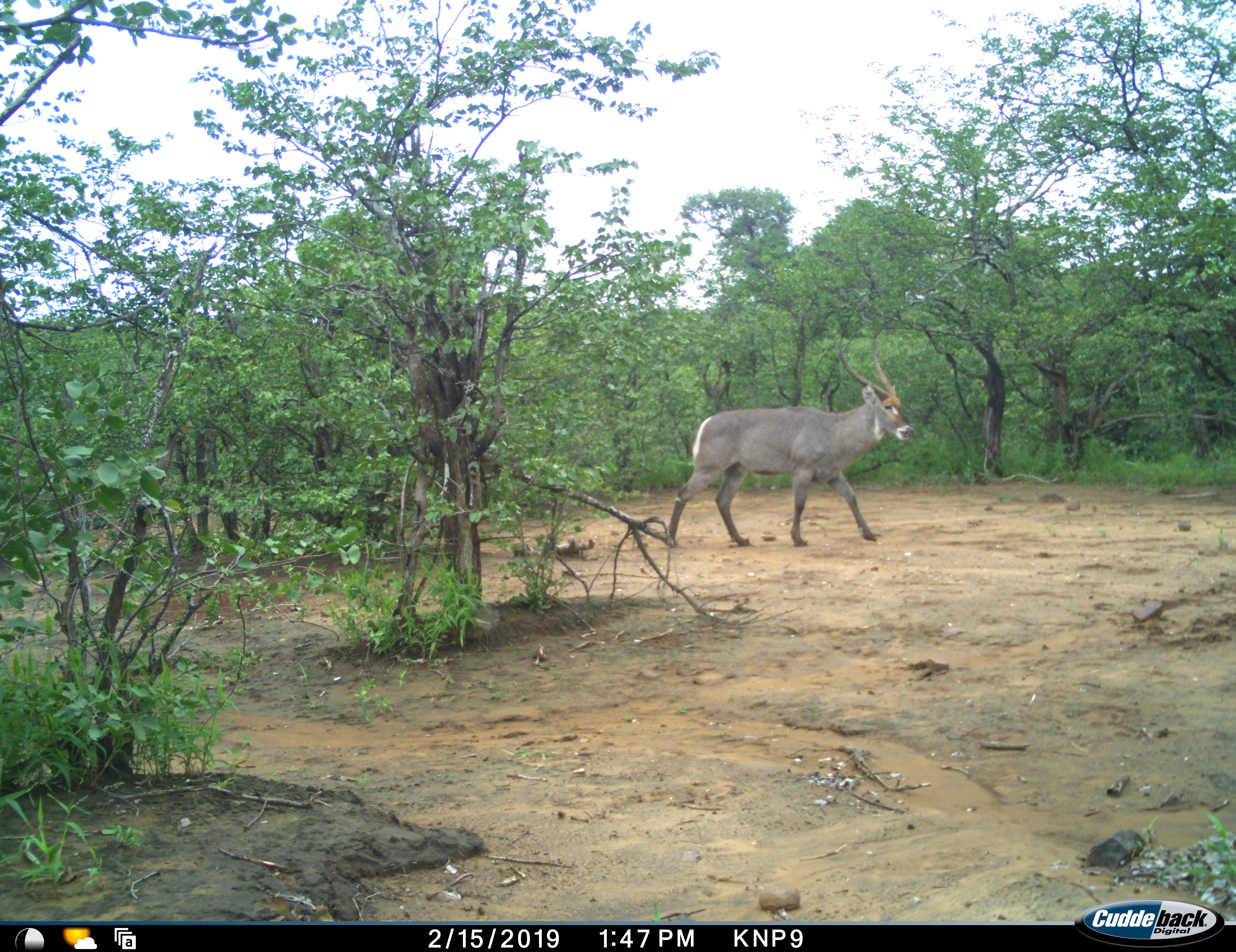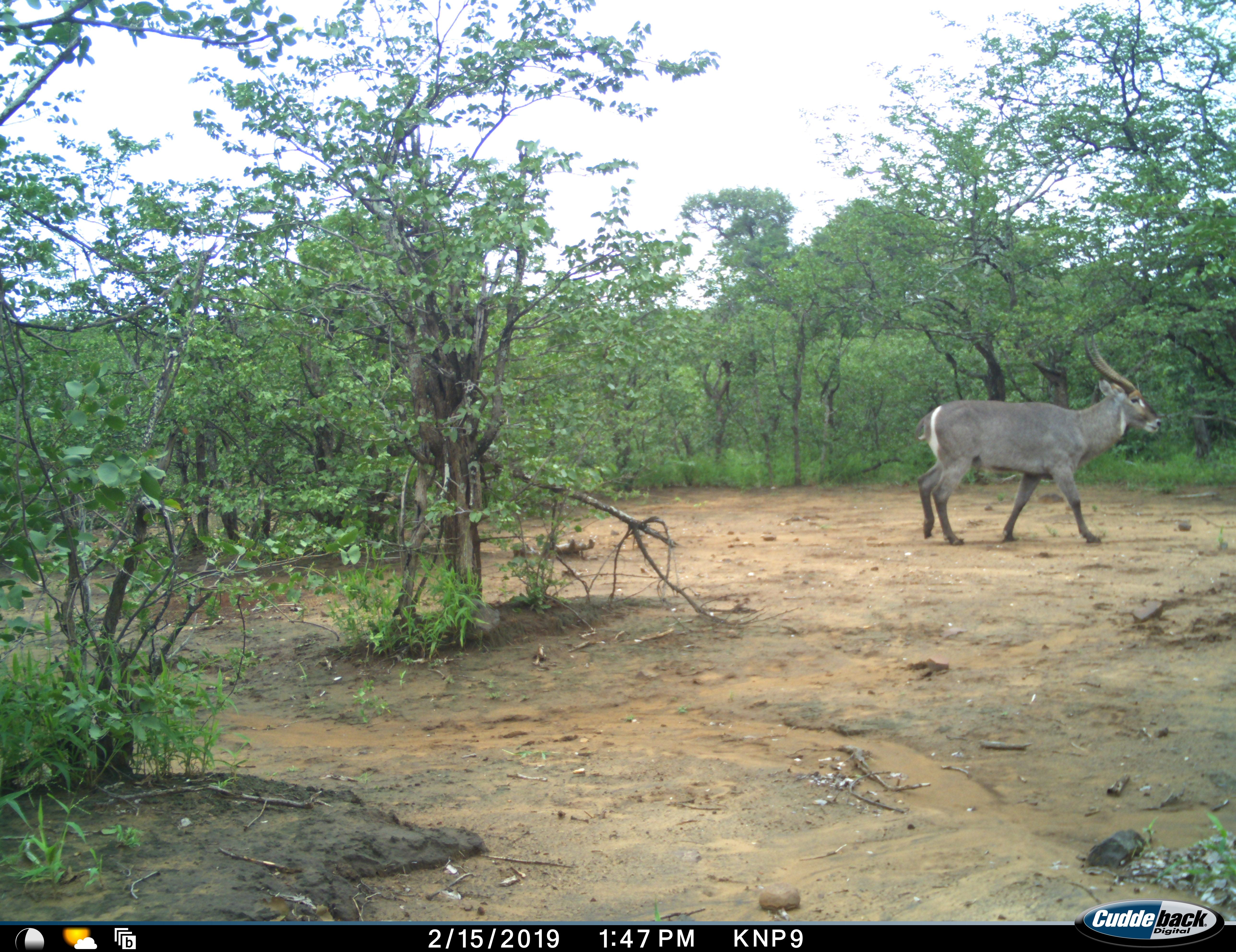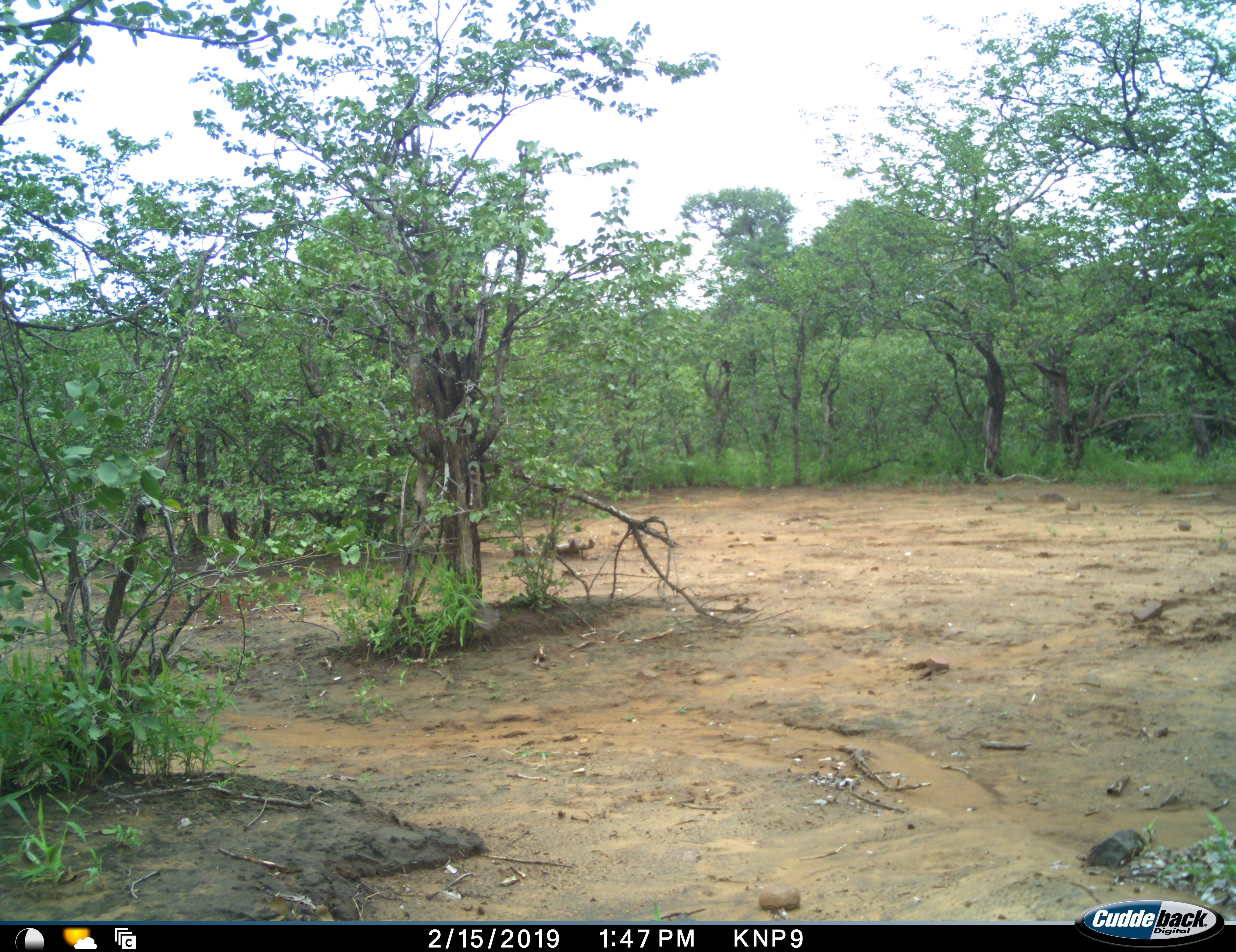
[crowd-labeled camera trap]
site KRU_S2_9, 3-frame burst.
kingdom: Animalia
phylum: Chordata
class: Mammalia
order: Artiodactyla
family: Bovidae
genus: Kobus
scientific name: Kobus ellipsiprymnus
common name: waterbuck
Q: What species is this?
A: Waterbuck (Kobus ellipsiprymnus).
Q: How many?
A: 1.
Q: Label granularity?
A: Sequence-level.